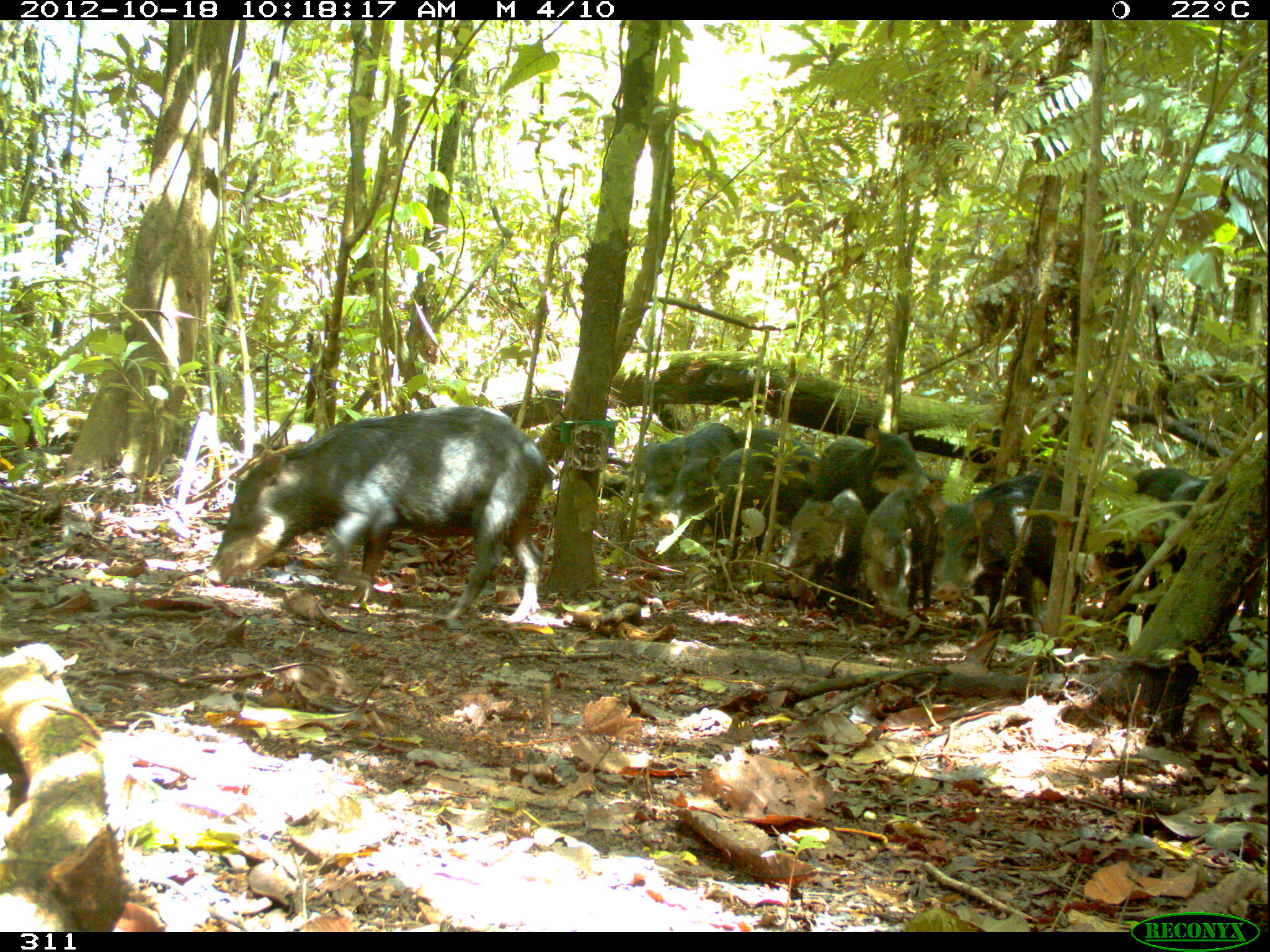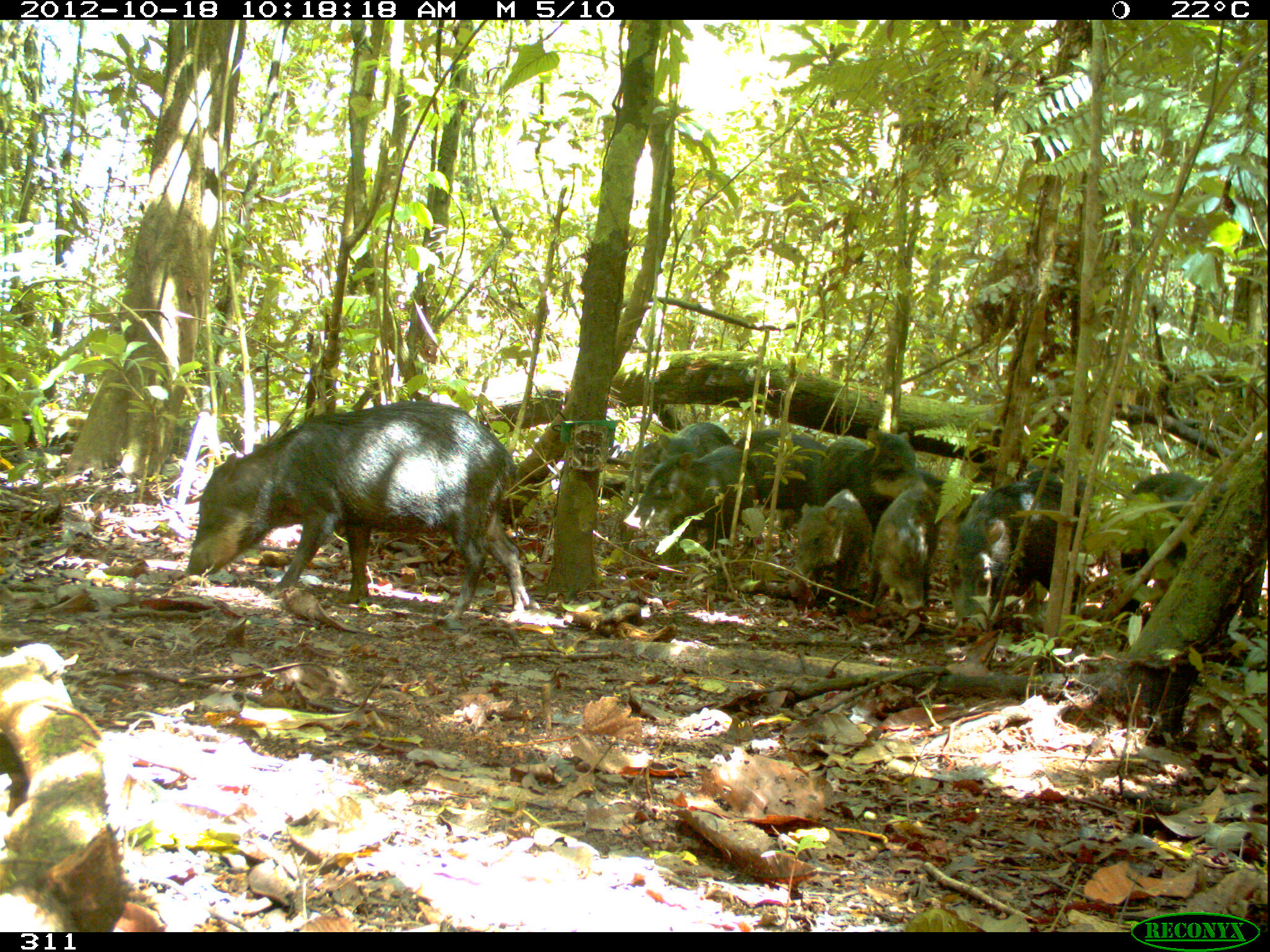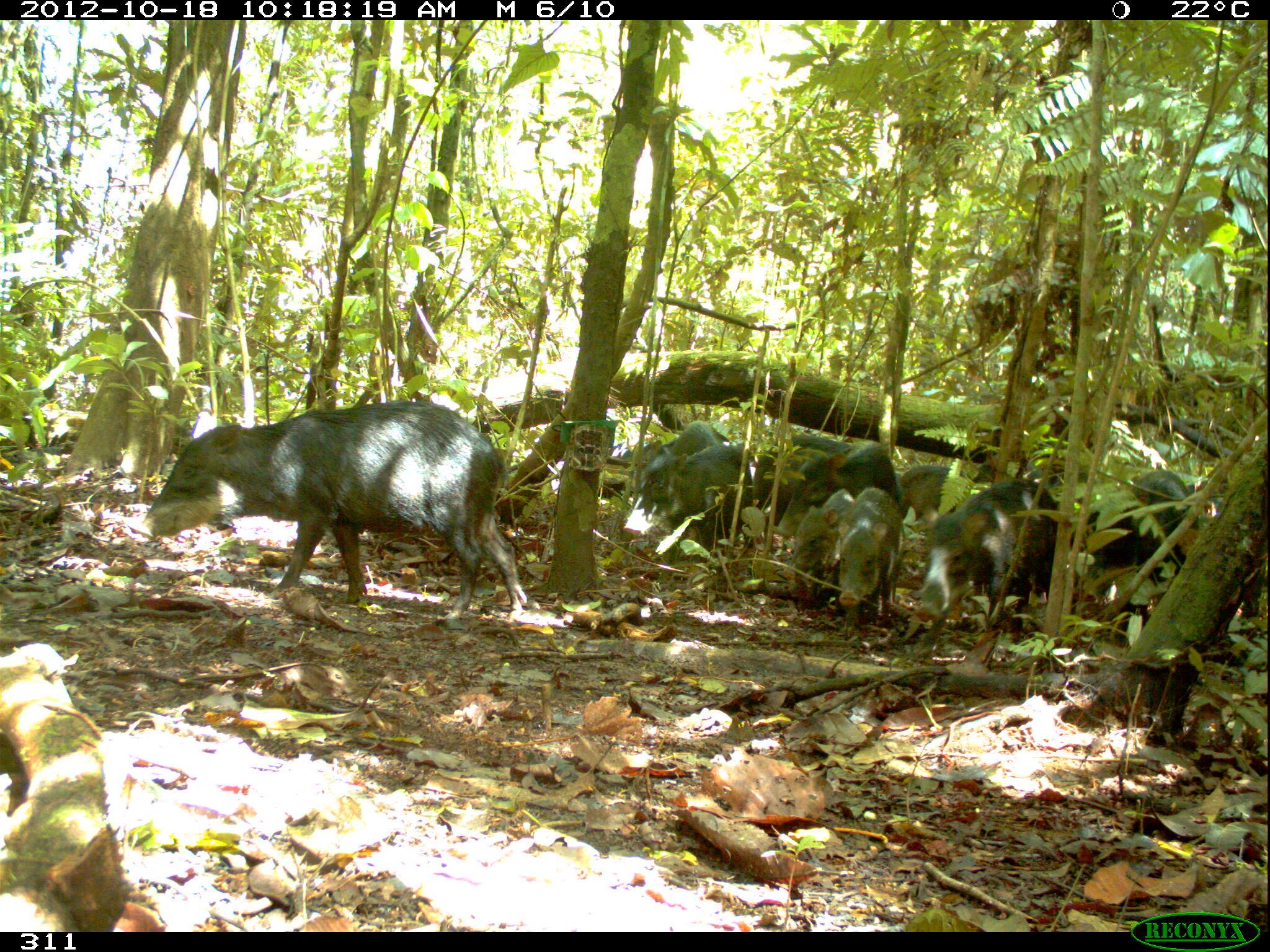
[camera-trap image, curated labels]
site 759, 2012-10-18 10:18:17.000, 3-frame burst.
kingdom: Animalia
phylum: Chordata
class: Mammalia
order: Artiodactyla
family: Tayassuidae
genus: Tayassu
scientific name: Tayassu pecari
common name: white-lipped peccary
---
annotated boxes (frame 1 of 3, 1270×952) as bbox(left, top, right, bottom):
tayassu pecari: bbox(204, 405, 551, 623); bbox(1105, 466, 1261, 641); bbox(934, 468, 1091, 641); bbox(640, 422, 741, 541); bbox(780, 487, 872, 610); bbox(857, 489, 938, 624); bbox(678, 448, 770, 561); bbox(805, 427, 931, 498); bbox(734, 428, 822, 471)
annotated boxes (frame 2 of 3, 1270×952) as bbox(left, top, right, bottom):
tayassu pecari: bbox(180, 400, 540, 627); bbox(948, 469, 1097, 636); bbox(1117, 471, 1261, 634); bbox(798, 425, 923, 568); bbox(622, 446, 755, 578); bbox(728, 428, 836, 546); bbox(658, 421, 738, 562); bbox(795, 488, 872, 614); bbox(875, 483, 938, 616)